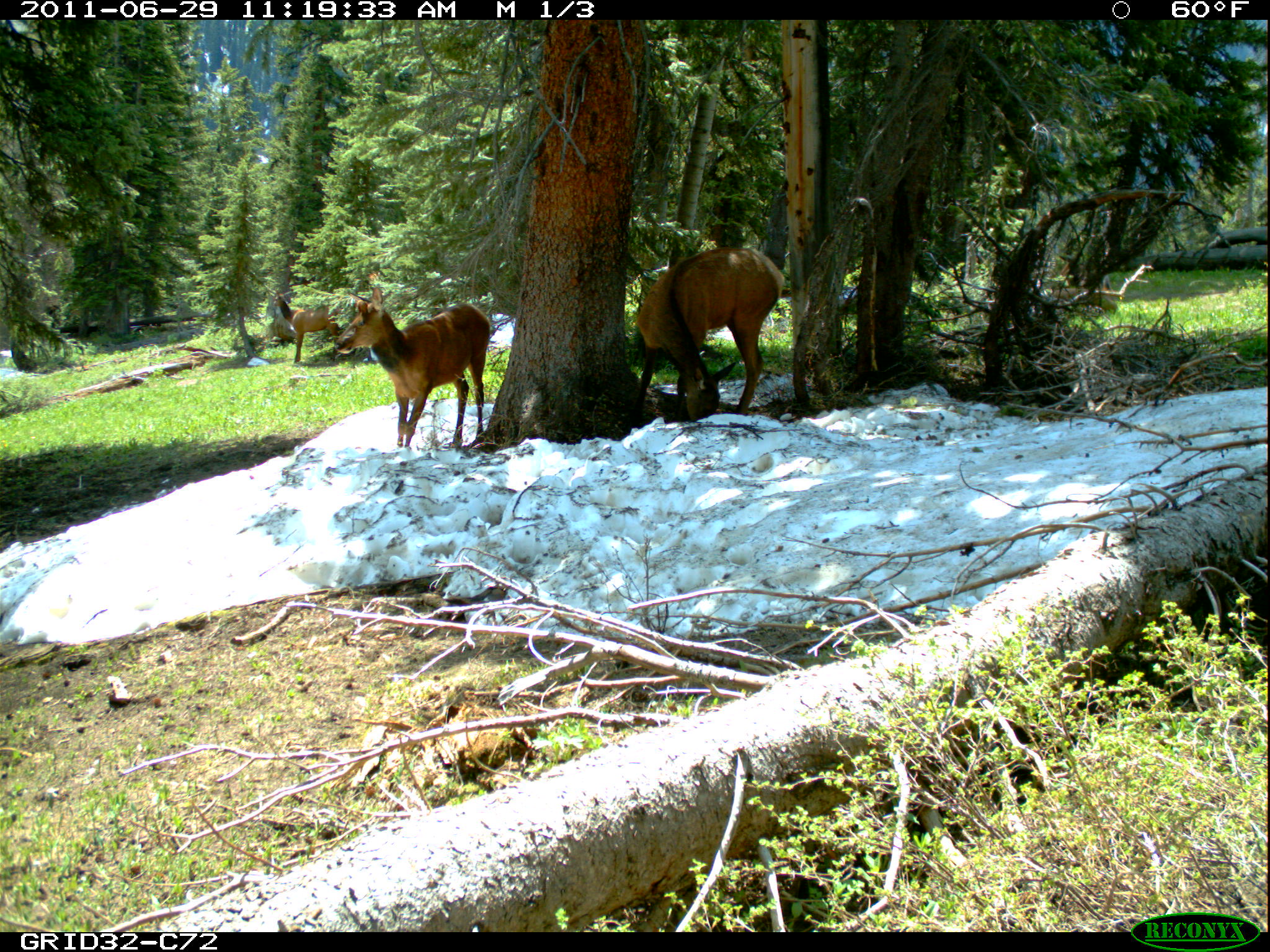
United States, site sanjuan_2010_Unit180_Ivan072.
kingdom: Animalia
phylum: Chordata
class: Mammalia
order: Artiodactyla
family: Cervidae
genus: Cervus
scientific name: Cervus elaphus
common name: red deer